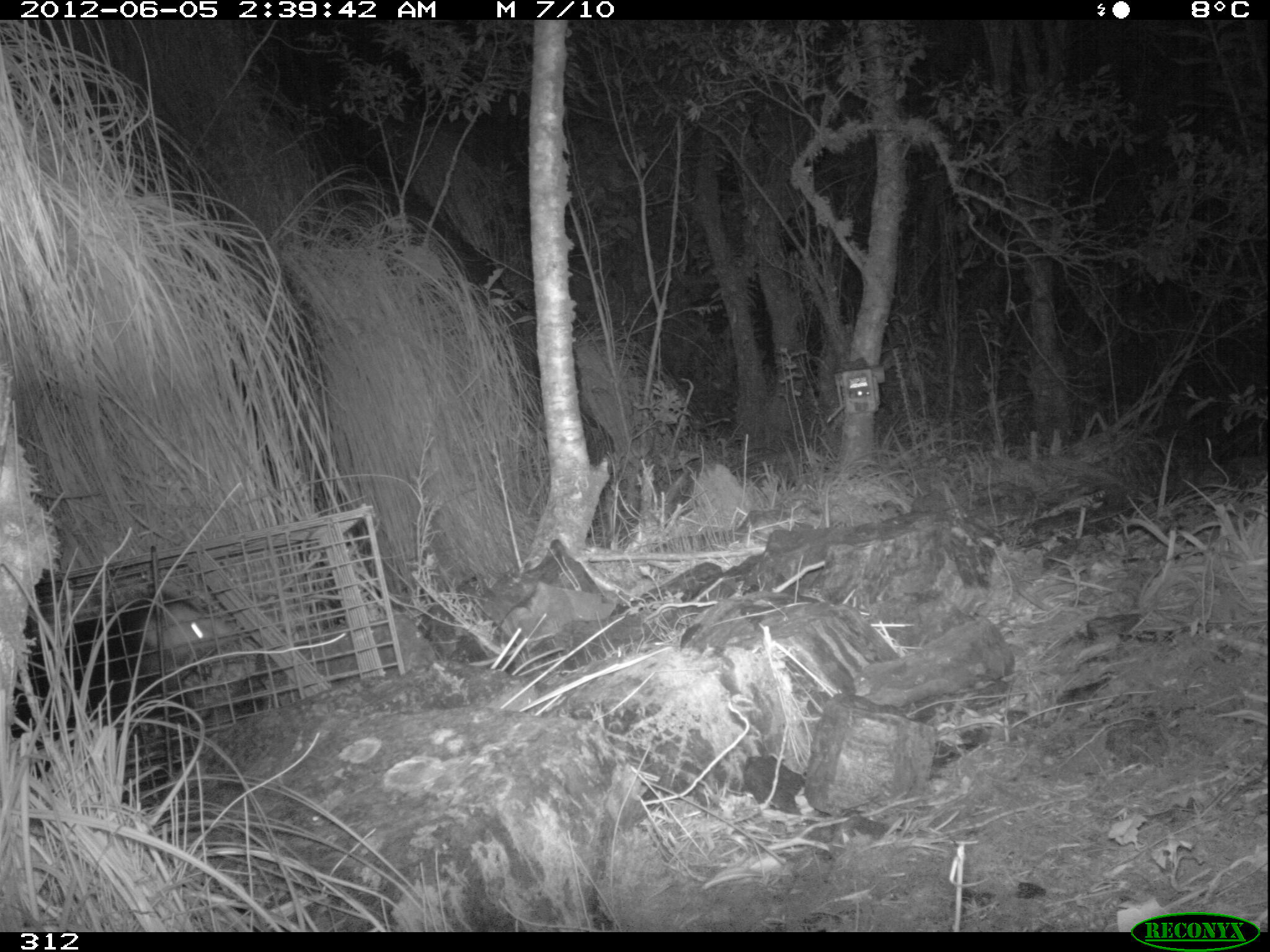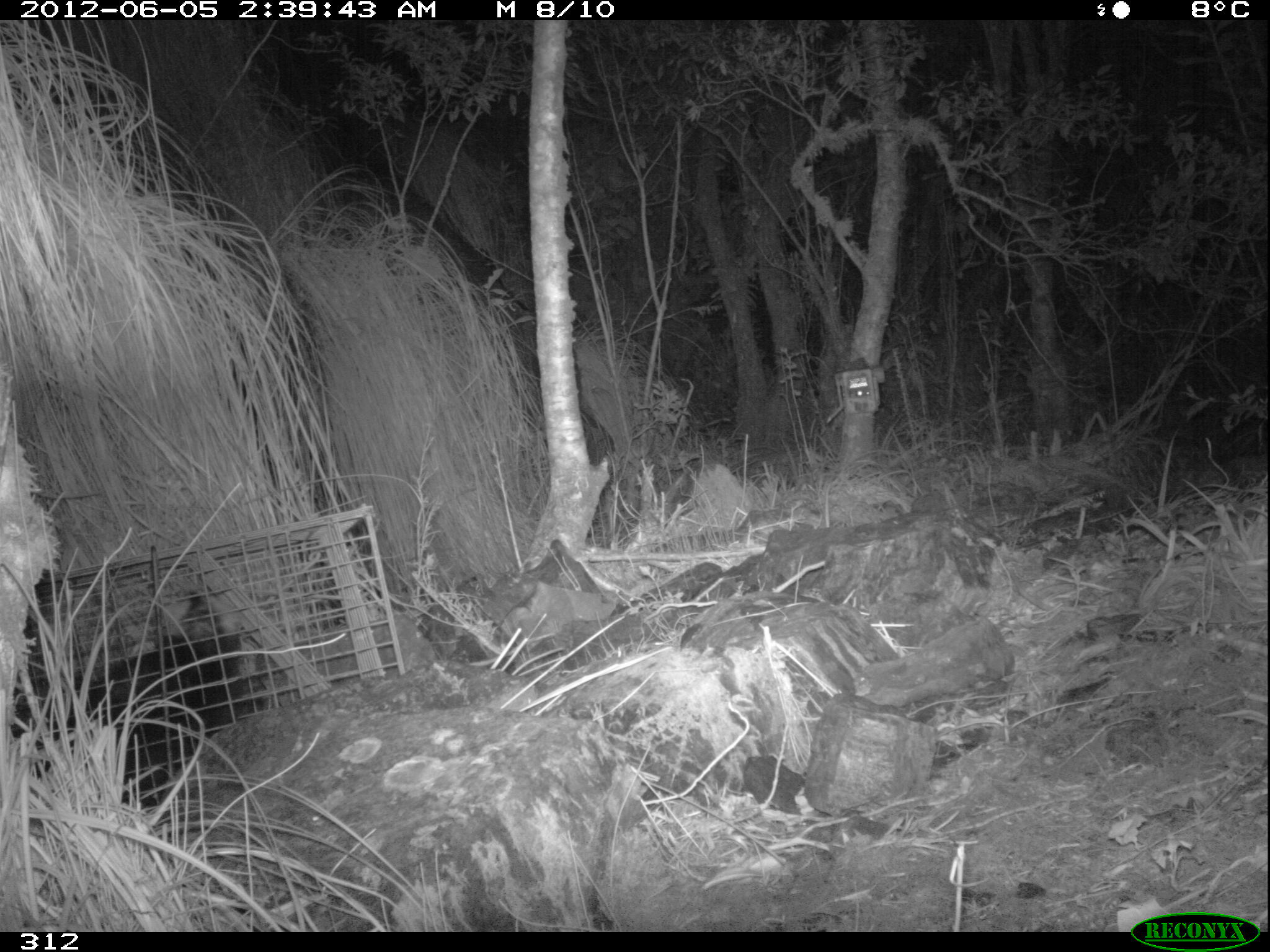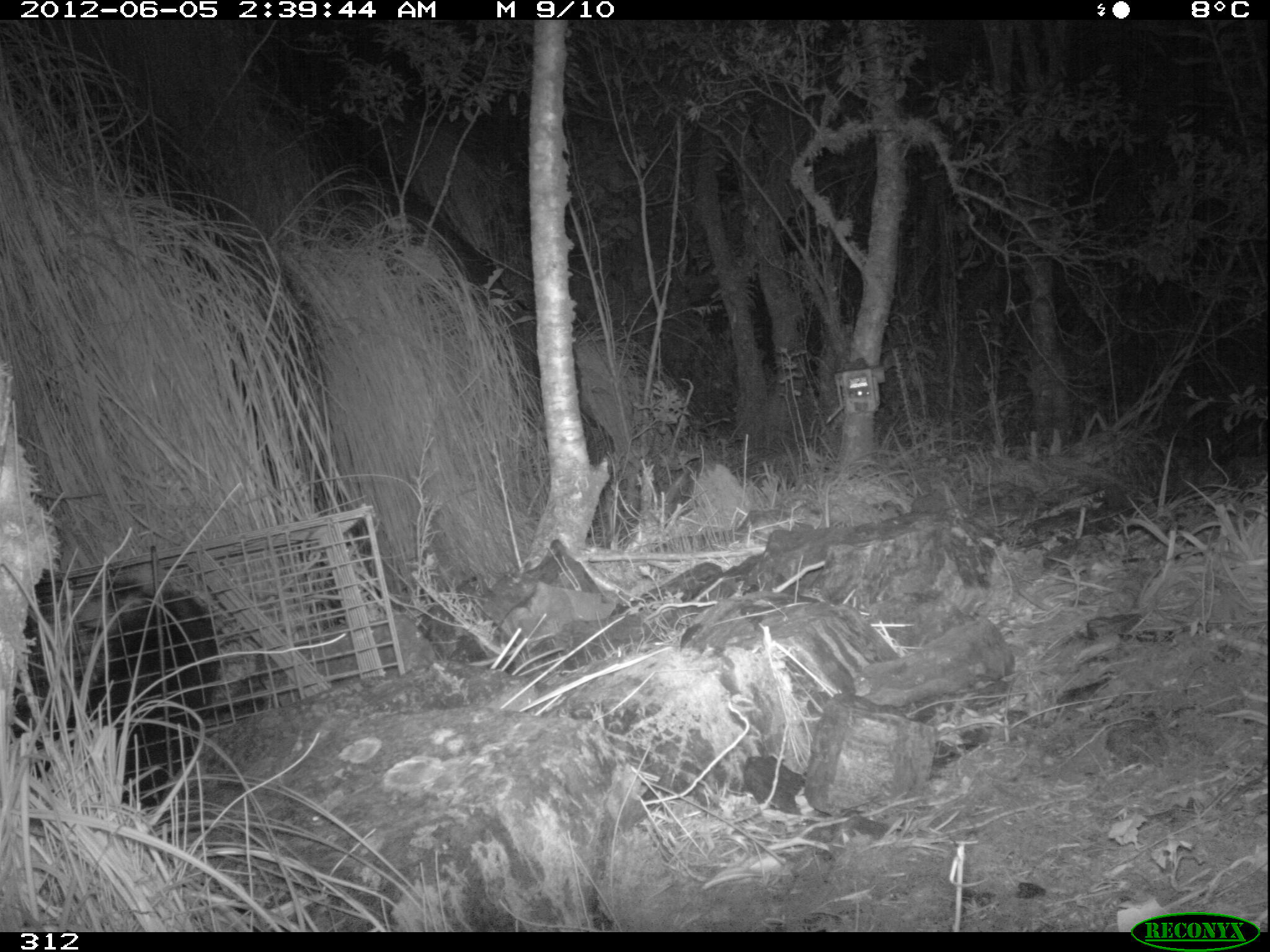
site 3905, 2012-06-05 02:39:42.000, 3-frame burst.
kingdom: Animalia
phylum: Chordata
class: Mammalia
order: Didelphimorphia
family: Didelphidae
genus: Didelphis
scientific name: Didelphis pernigra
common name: andean white-eared opossum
Didelphis pernigra (andean white-eared opossum).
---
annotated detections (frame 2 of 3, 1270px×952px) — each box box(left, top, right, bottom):
didelphis pernigra: box(8, 587, 270, 812)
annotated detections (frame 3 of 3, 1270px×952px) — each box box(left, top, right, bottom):
didelphis pernigra: box(6, 575, 220, 813)